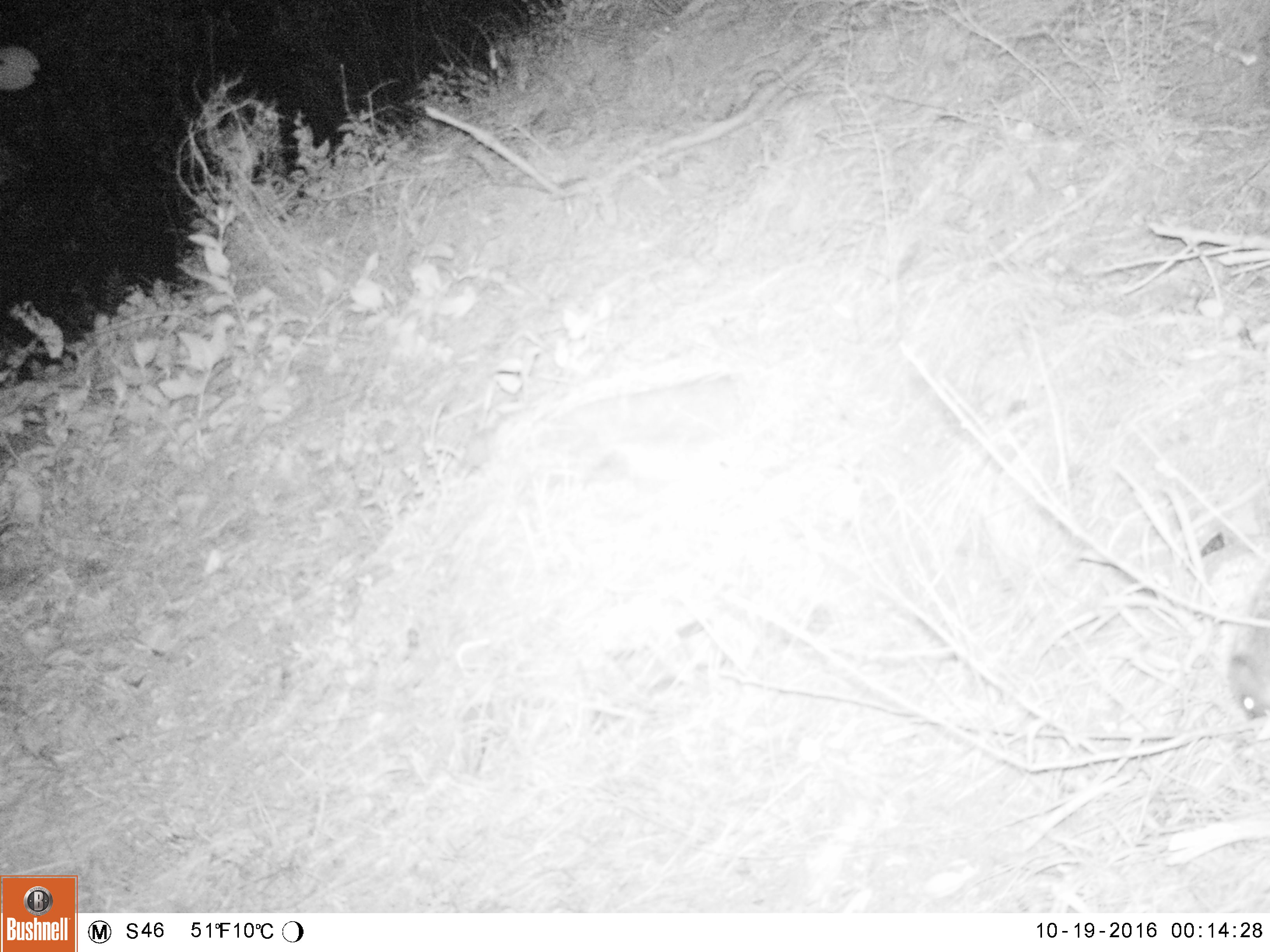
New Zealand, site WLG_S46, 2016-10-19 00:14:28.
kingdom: Animalia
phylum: Chordata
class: Mammalia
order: Eulipotyphla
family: Erinaceidae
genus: Erinaceus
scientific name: Erinaceus europaeus europaeus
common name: european hedgehog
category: hedgehog